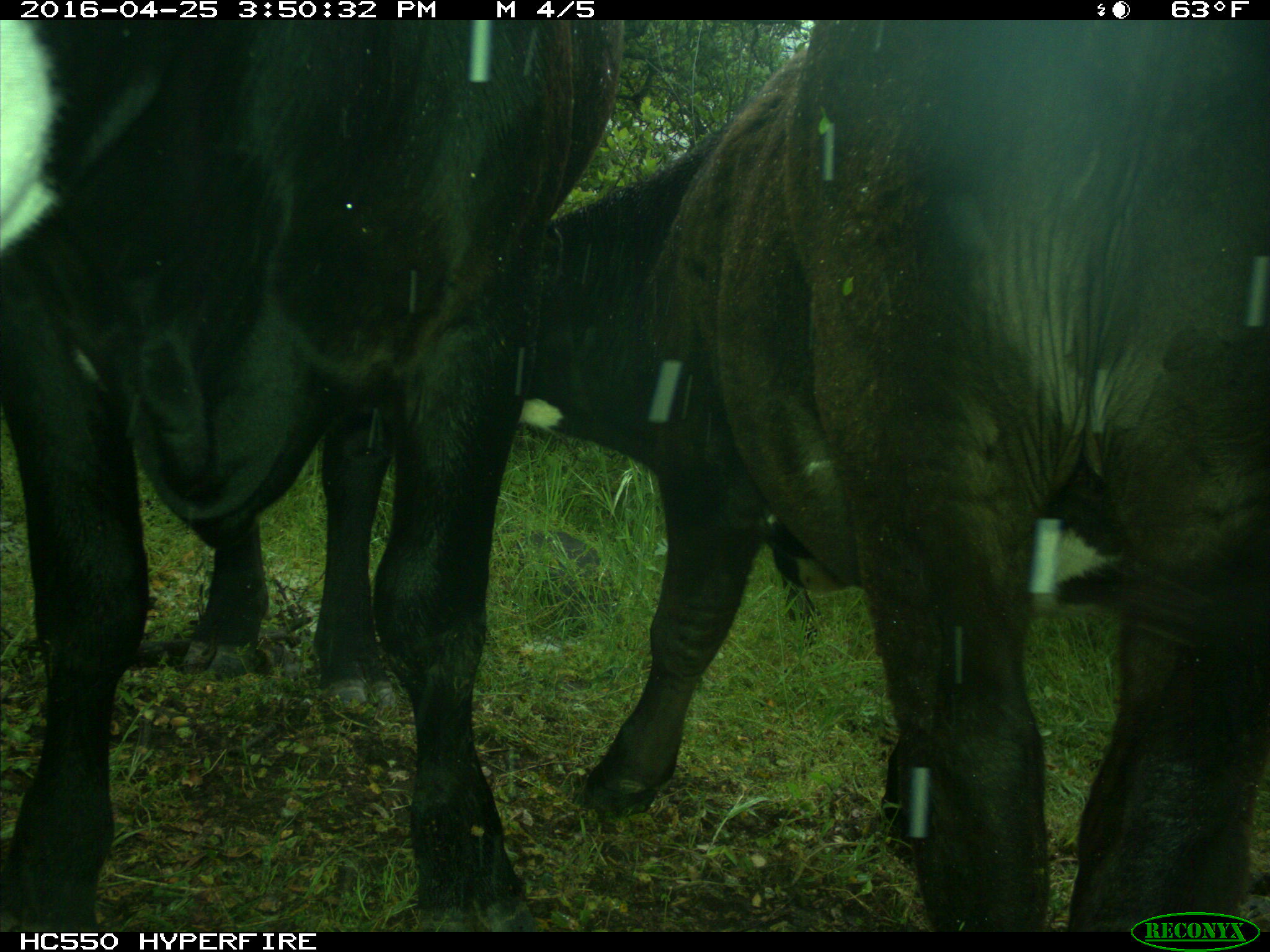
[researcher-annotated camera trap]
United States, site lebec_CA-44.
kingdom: Animalia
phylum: Chordata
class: Mammalia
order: Artiodactyla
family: Bovidae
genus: Bos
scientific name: Bos taurus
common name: domestic cow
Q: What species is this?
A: Bos taurus (domestic cow).